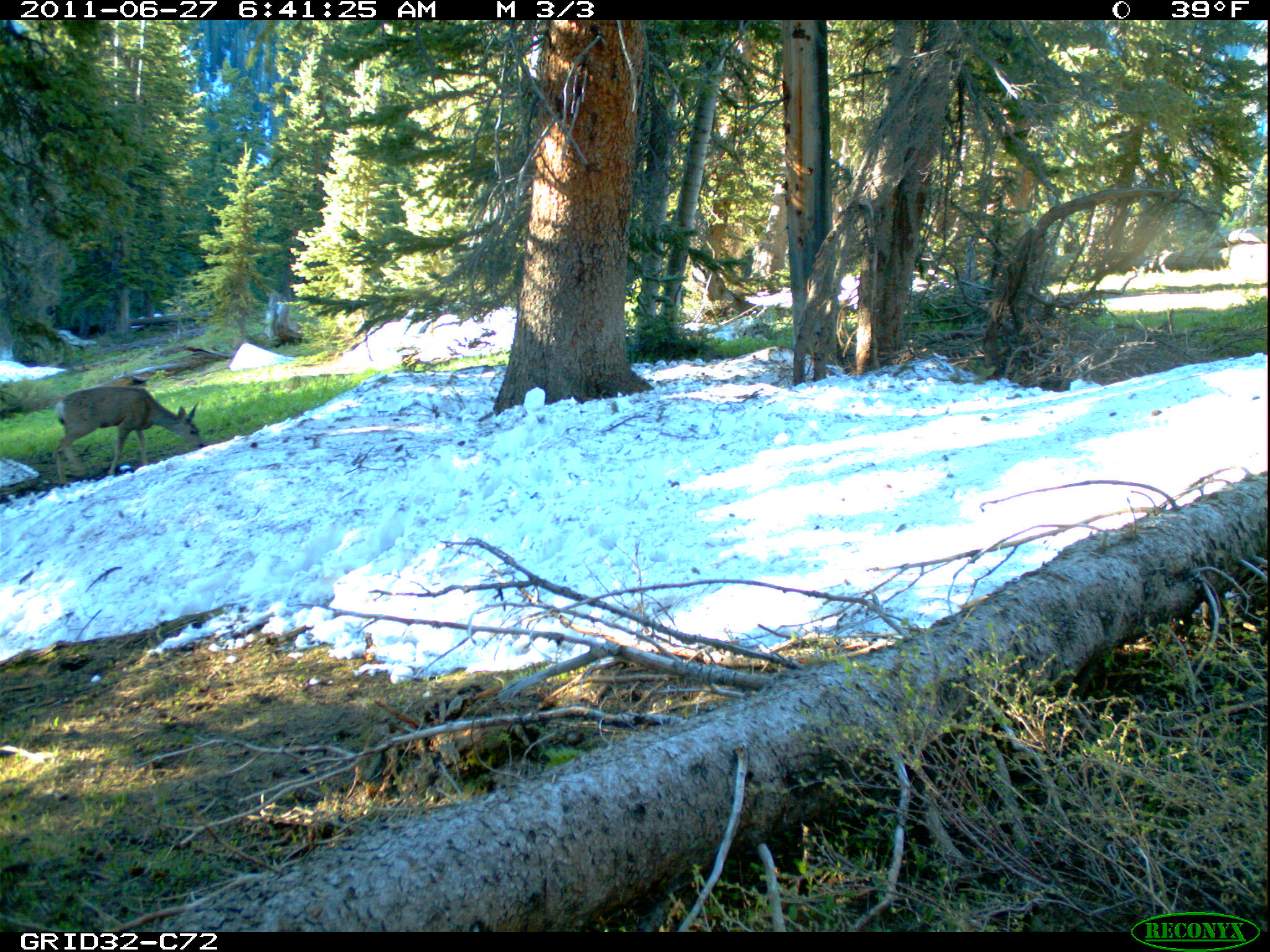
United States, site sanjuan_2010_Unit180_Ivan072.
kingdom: Animalia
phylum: Chordata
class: Mammalia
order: Artiodactyla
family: Cervidae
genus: Odocoileus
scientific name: Odocoileus hemionus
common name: mule deer